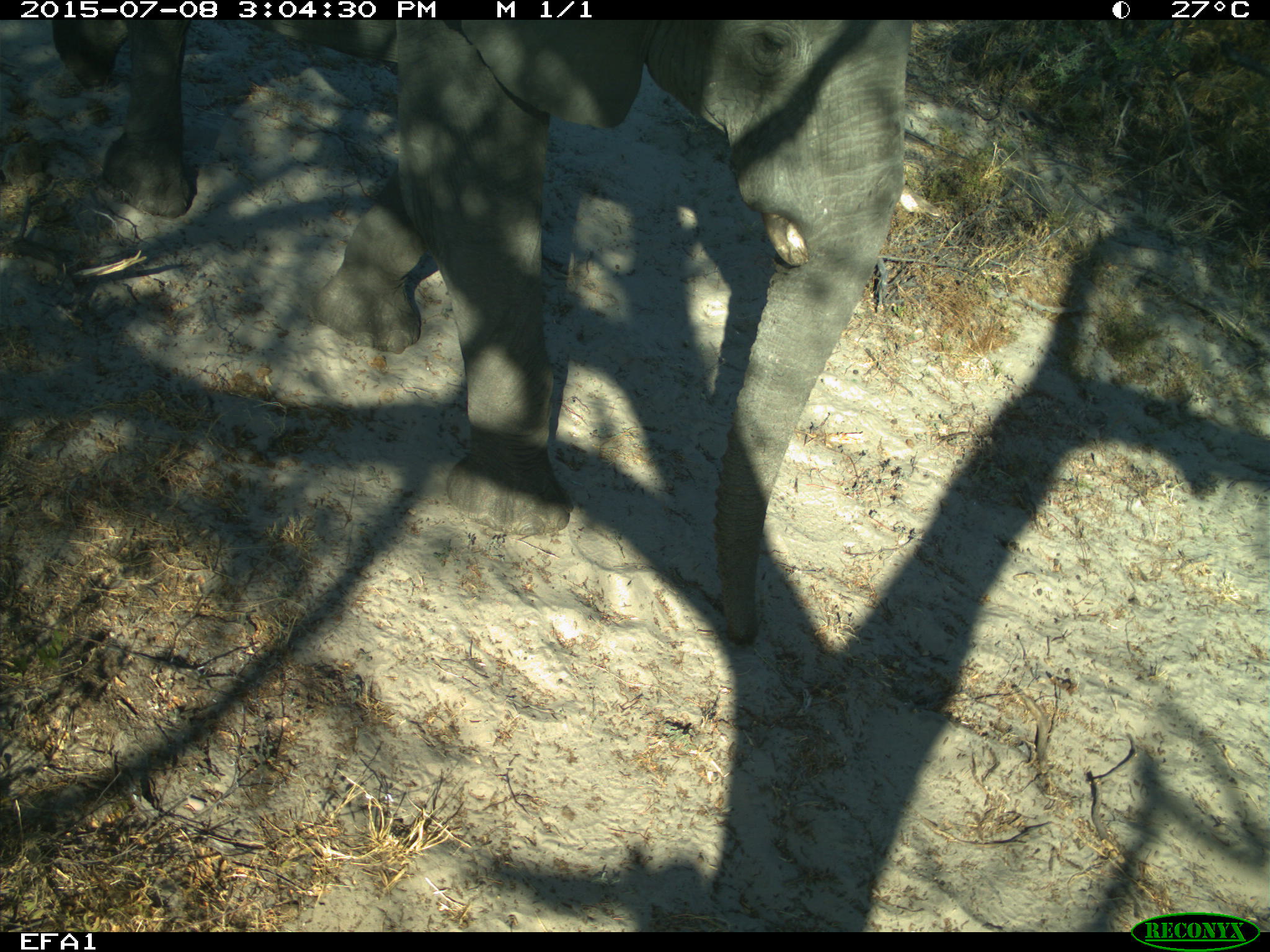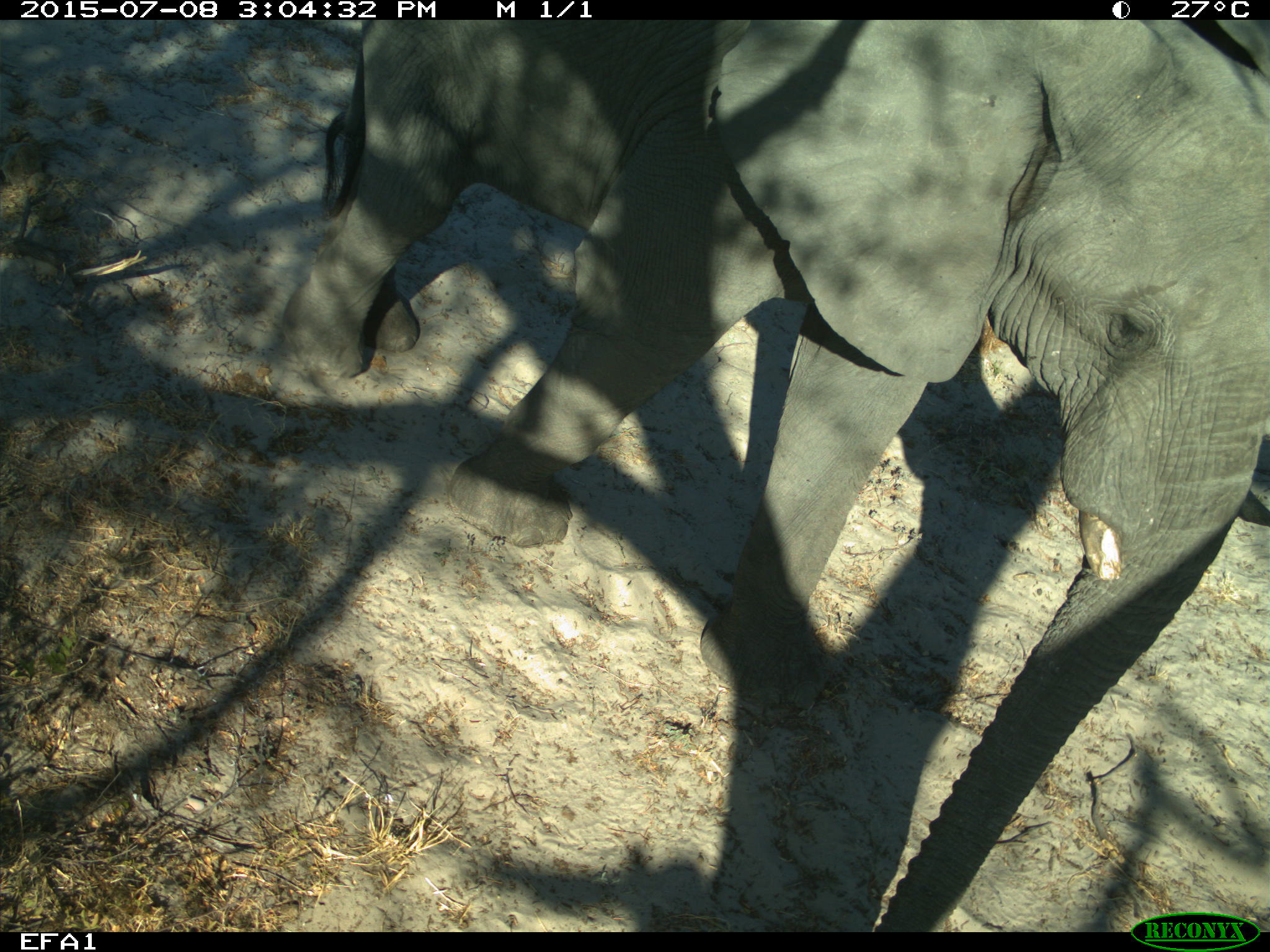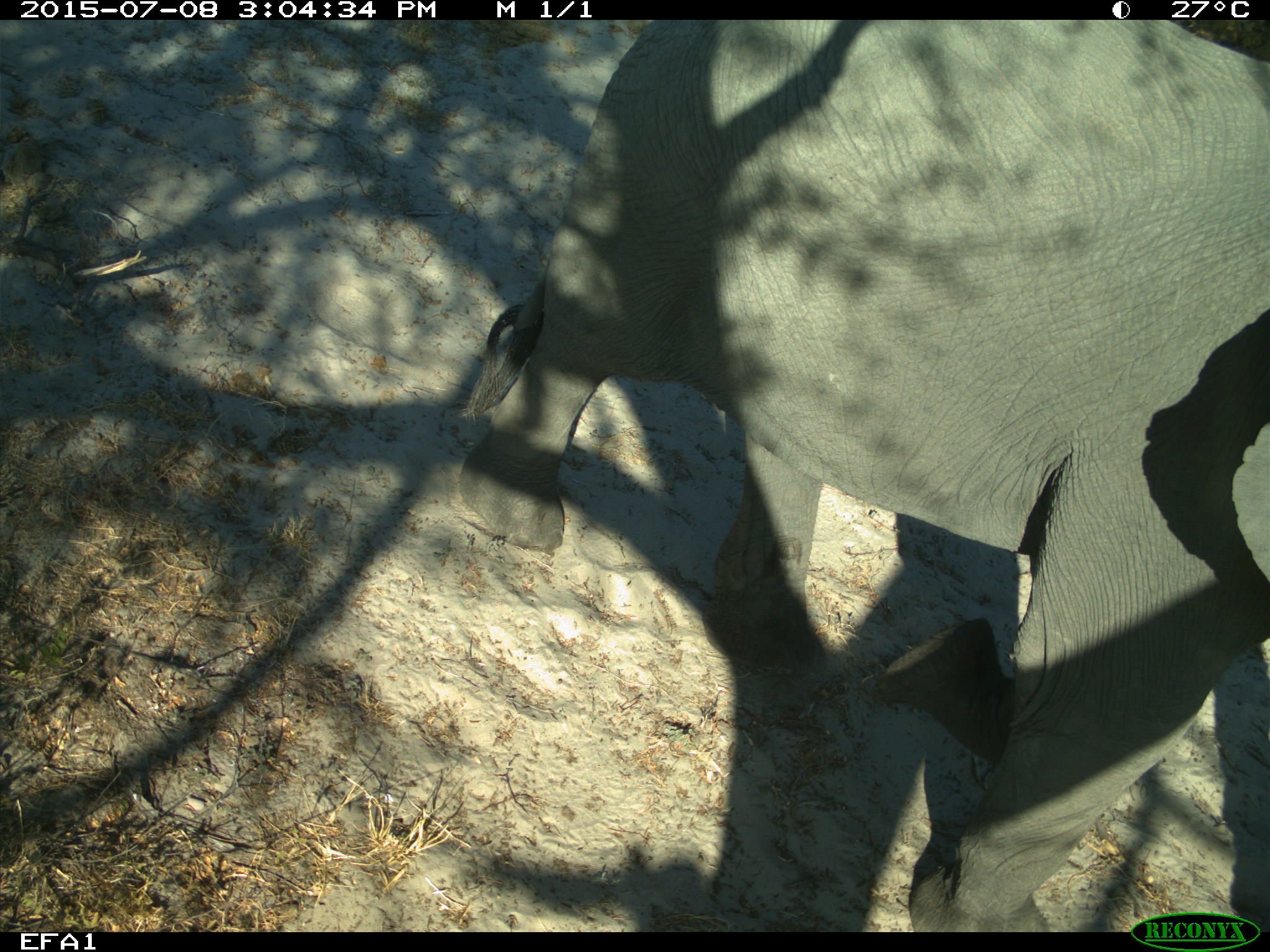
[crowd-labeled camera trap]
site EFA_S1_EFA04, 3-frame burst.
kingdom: Animalia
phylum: Chordata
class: Mammalia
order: Proboscidea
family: Elephantidae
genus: Loxodonta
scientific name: Loxodonta africana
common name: african bush elephant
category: elephant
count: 1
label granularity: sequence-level